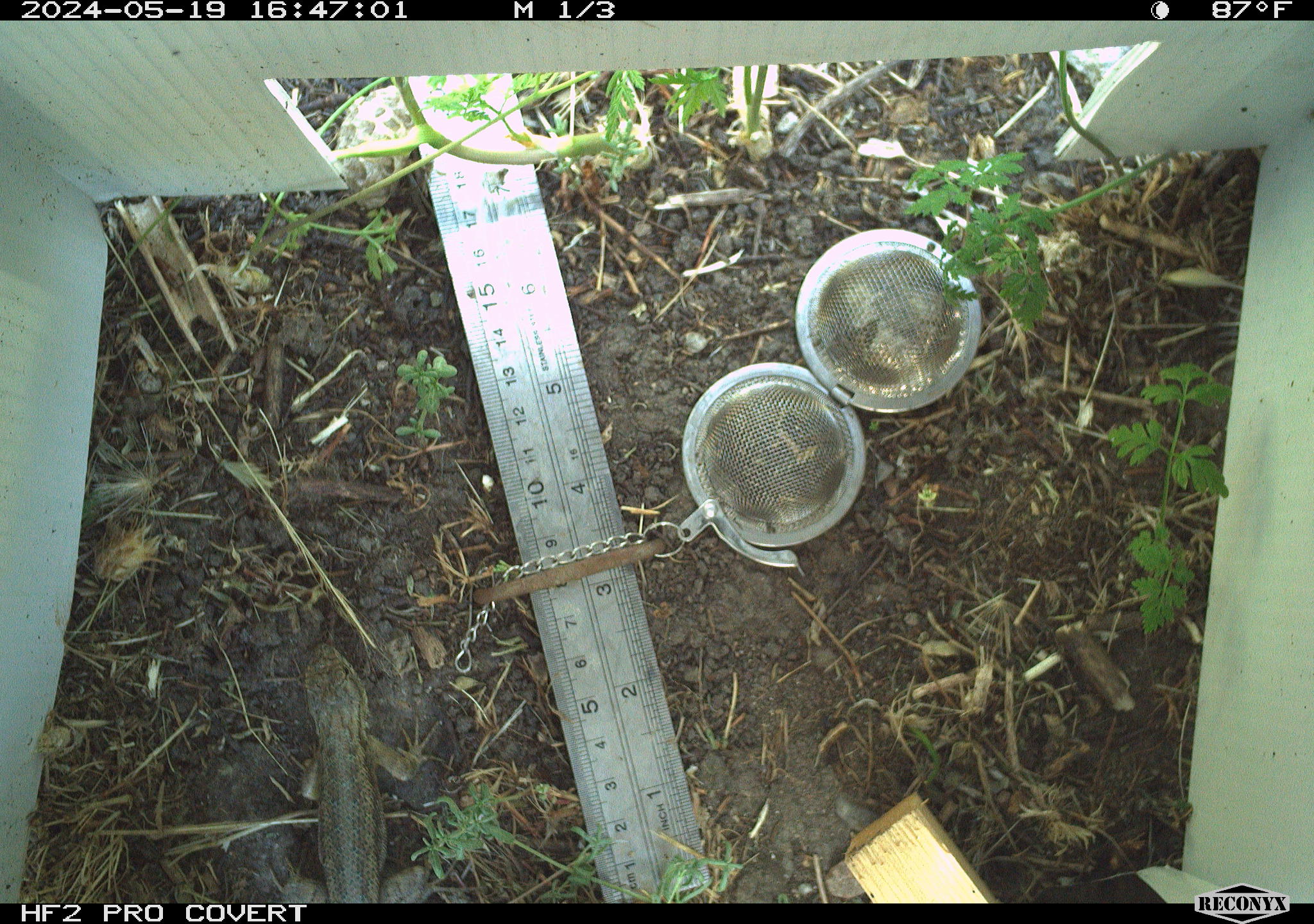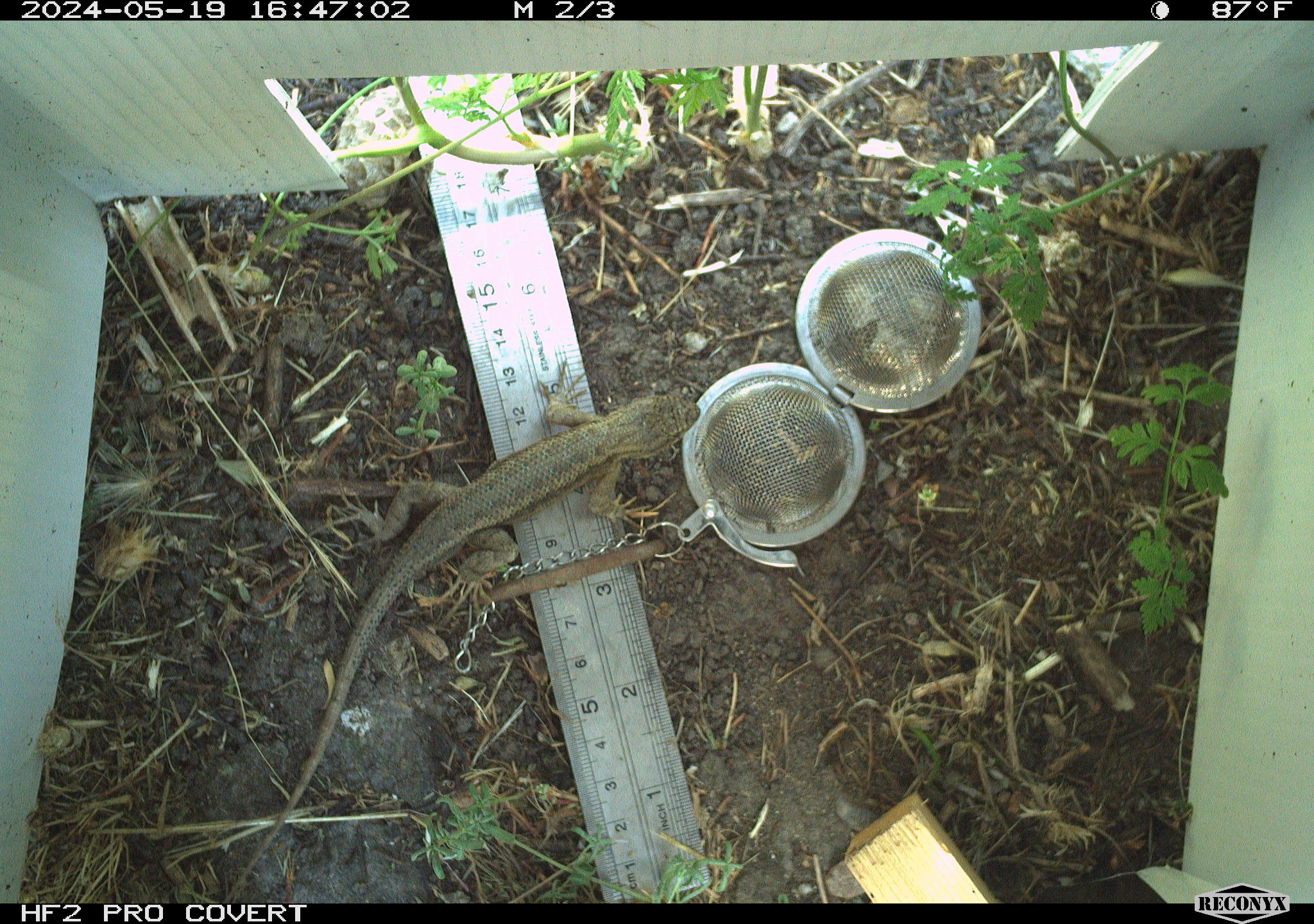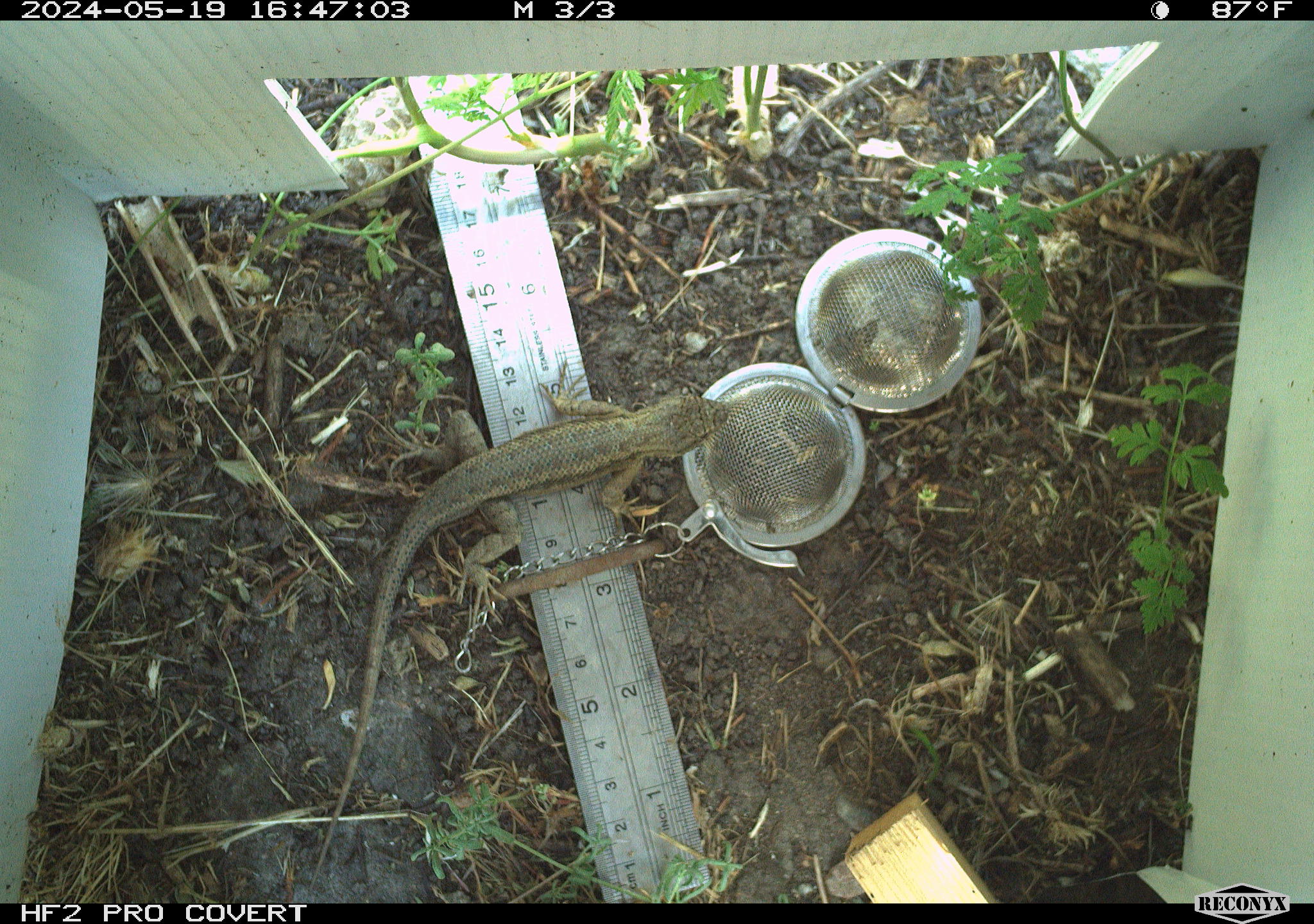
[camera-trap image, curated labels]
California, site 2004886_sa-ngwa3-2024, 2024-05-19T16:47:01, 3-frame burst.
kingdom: Animalia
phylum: Chordata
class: Reptilia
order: Squamata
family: Phrynosomatidae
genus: Sceloporus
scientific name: Sceloporus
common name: spiny lizards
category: sceloporus species